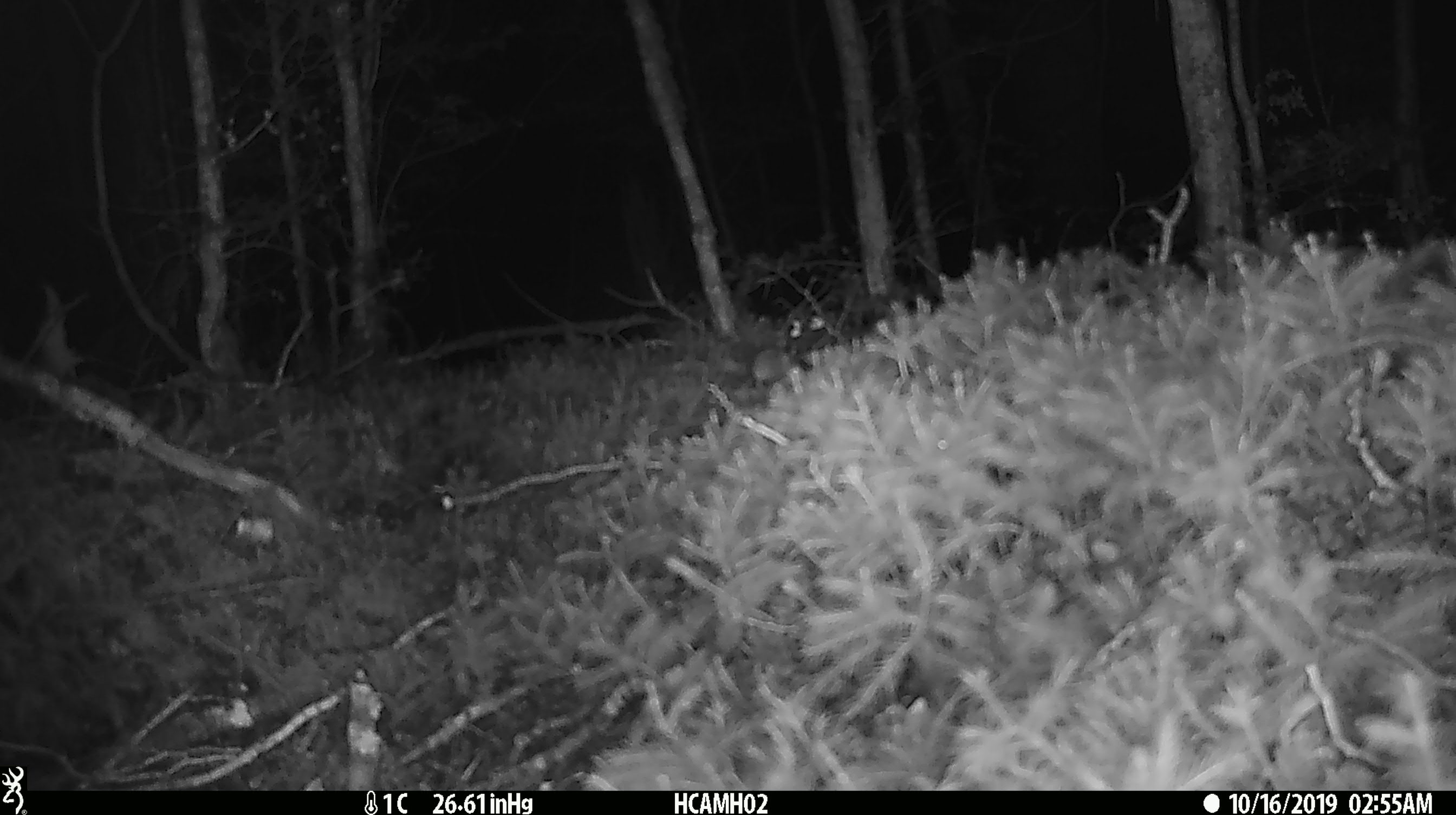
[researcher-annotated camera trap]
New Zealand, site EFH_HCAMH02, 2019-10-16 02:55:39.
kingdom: Animalia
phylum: Chordata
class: Mammalia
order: Rodentia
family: Muridae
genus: Mus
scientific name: Mus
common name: mouse